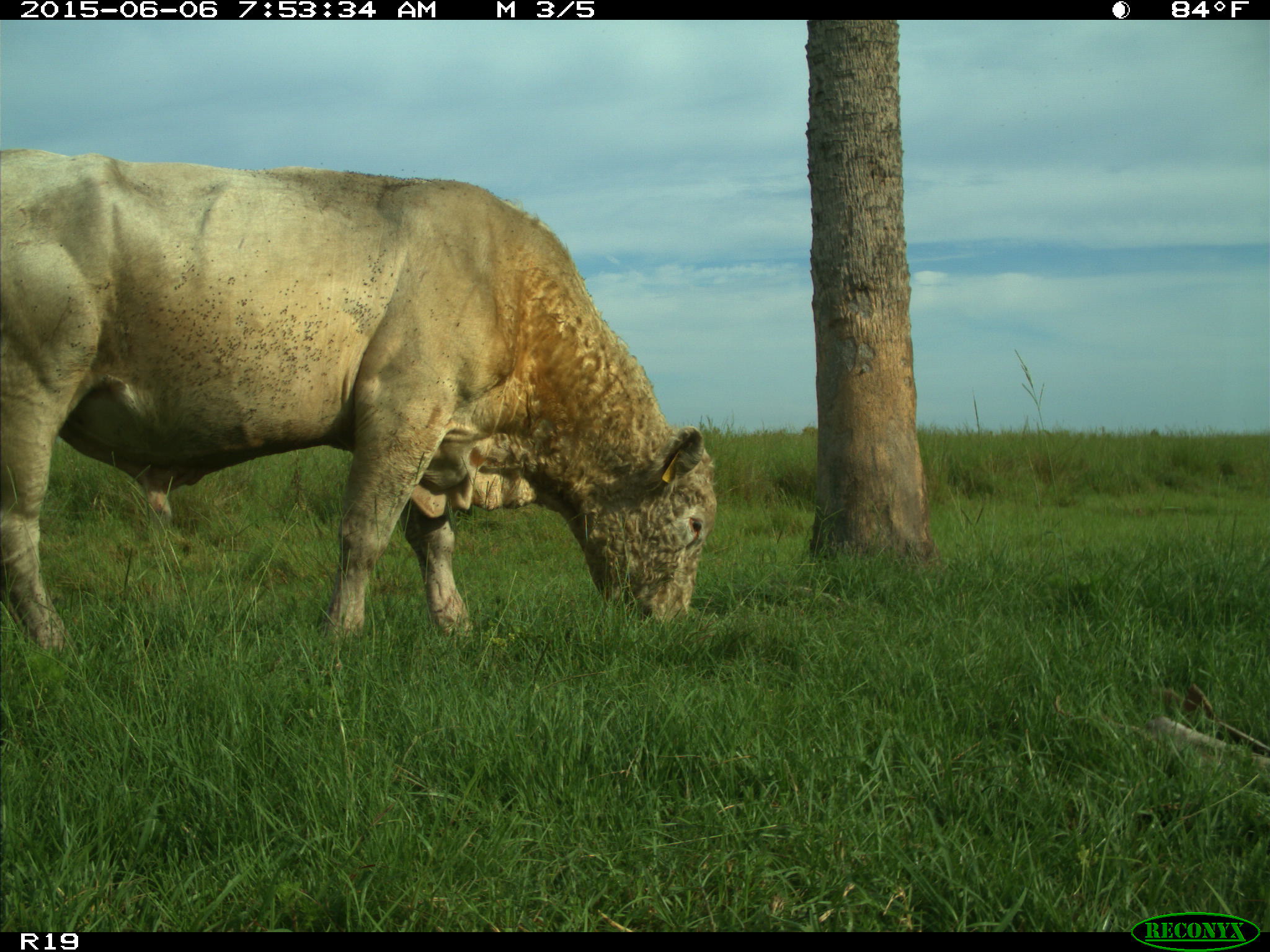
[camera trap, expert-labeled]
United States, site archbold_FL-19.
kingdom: Animalia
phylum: Chordata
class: Mammalia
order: Artiodactyla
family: Bovidae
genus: Bos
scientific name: Bos taurus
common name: domestic cow